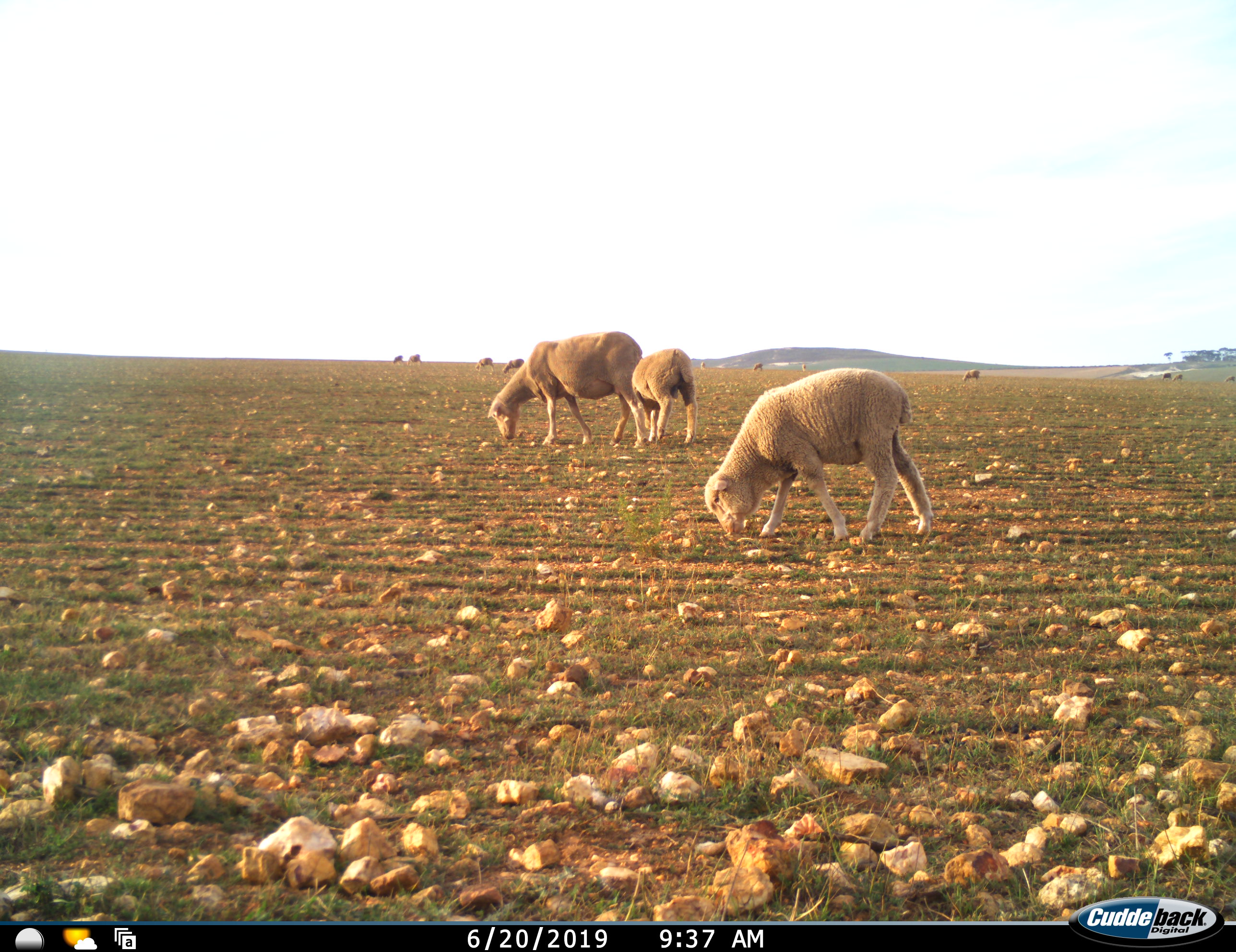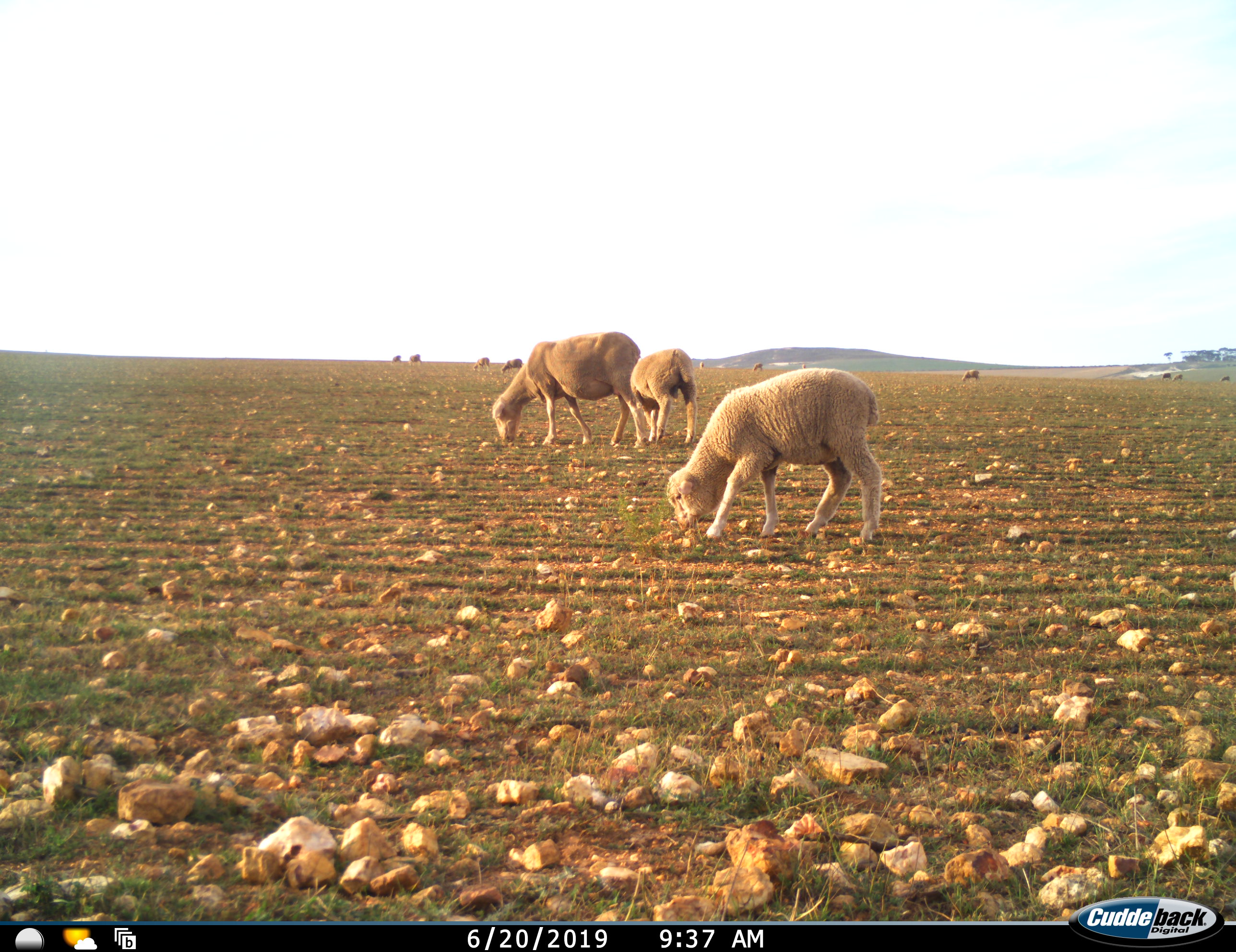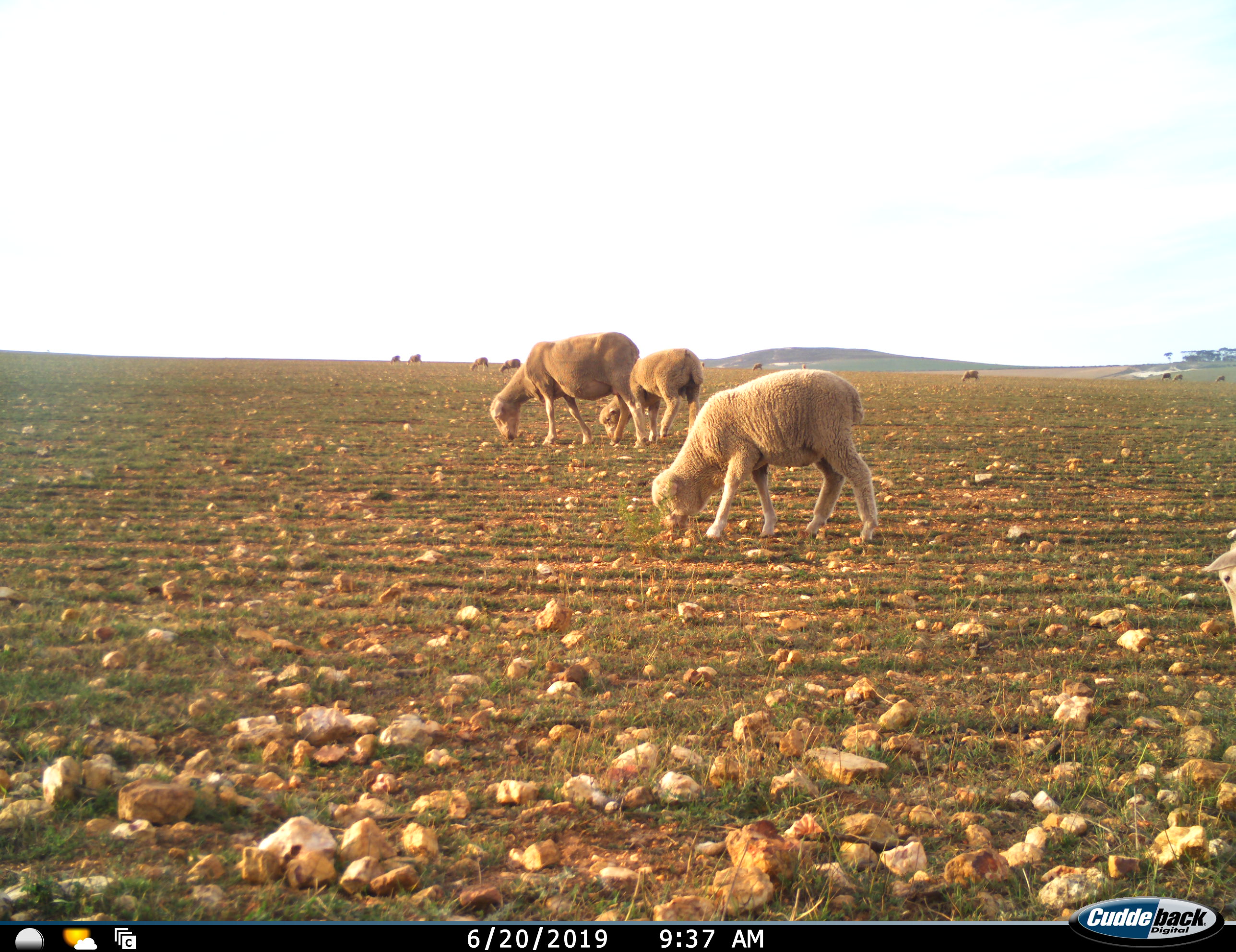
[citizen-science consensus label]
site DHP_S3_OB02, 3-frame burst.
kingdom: Animalia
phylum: Chordata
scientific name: Vertebrata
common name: domestic animal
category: domesticanimal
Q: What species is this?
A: Domesticanimal (domestic animal) (Vertebrata).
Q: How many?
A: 11-50.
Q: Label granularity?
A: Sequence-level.